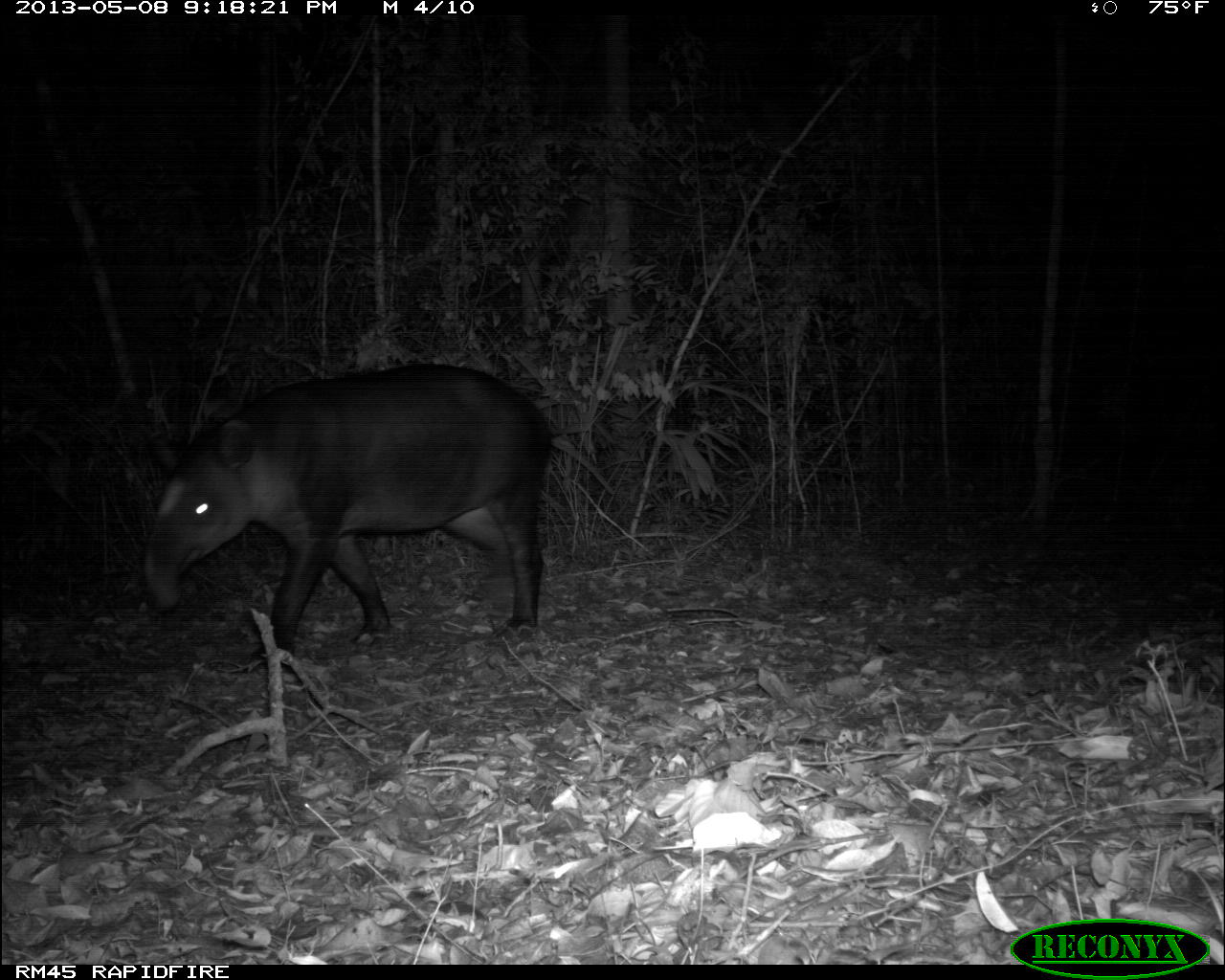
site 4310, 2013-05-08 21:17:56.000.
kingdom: Animalia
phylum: Chordata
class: Mammalia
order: Perissodactyla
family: Tapiridae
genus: Tapirus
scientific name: Tapirus bairdii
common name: baird's tapir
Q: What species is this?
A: Tapirus bairdii (baird's tapir).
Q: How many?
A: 1.